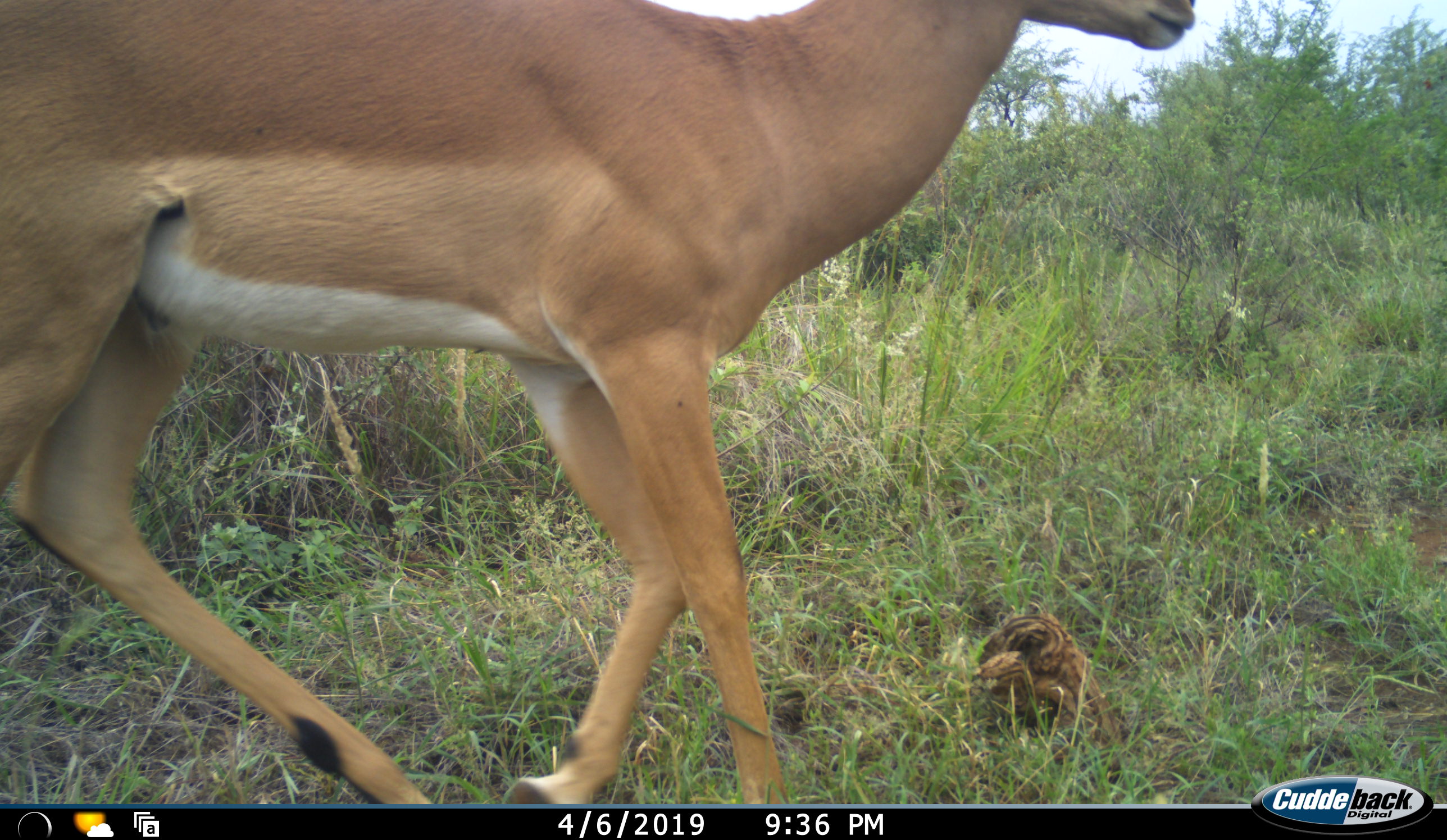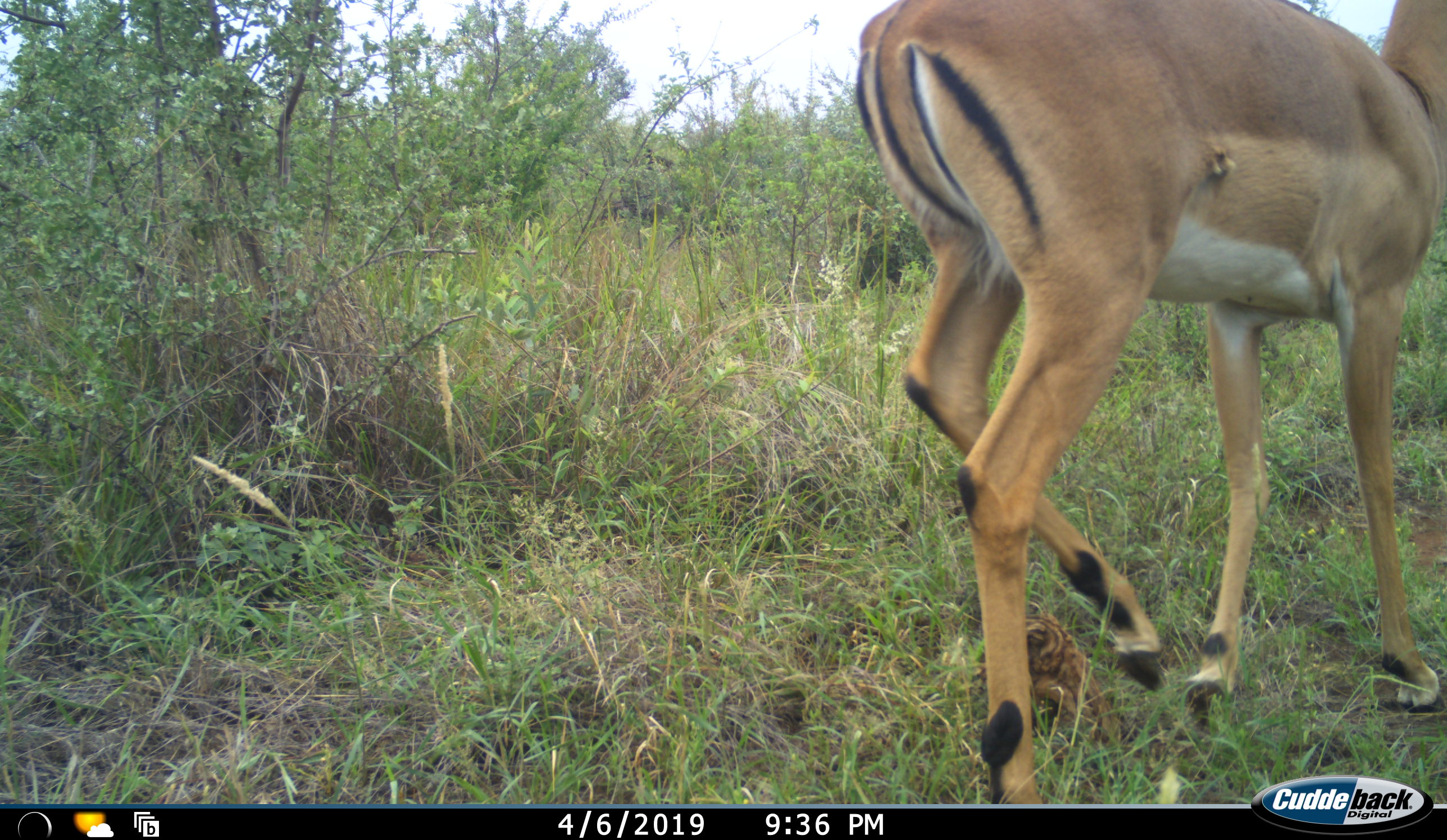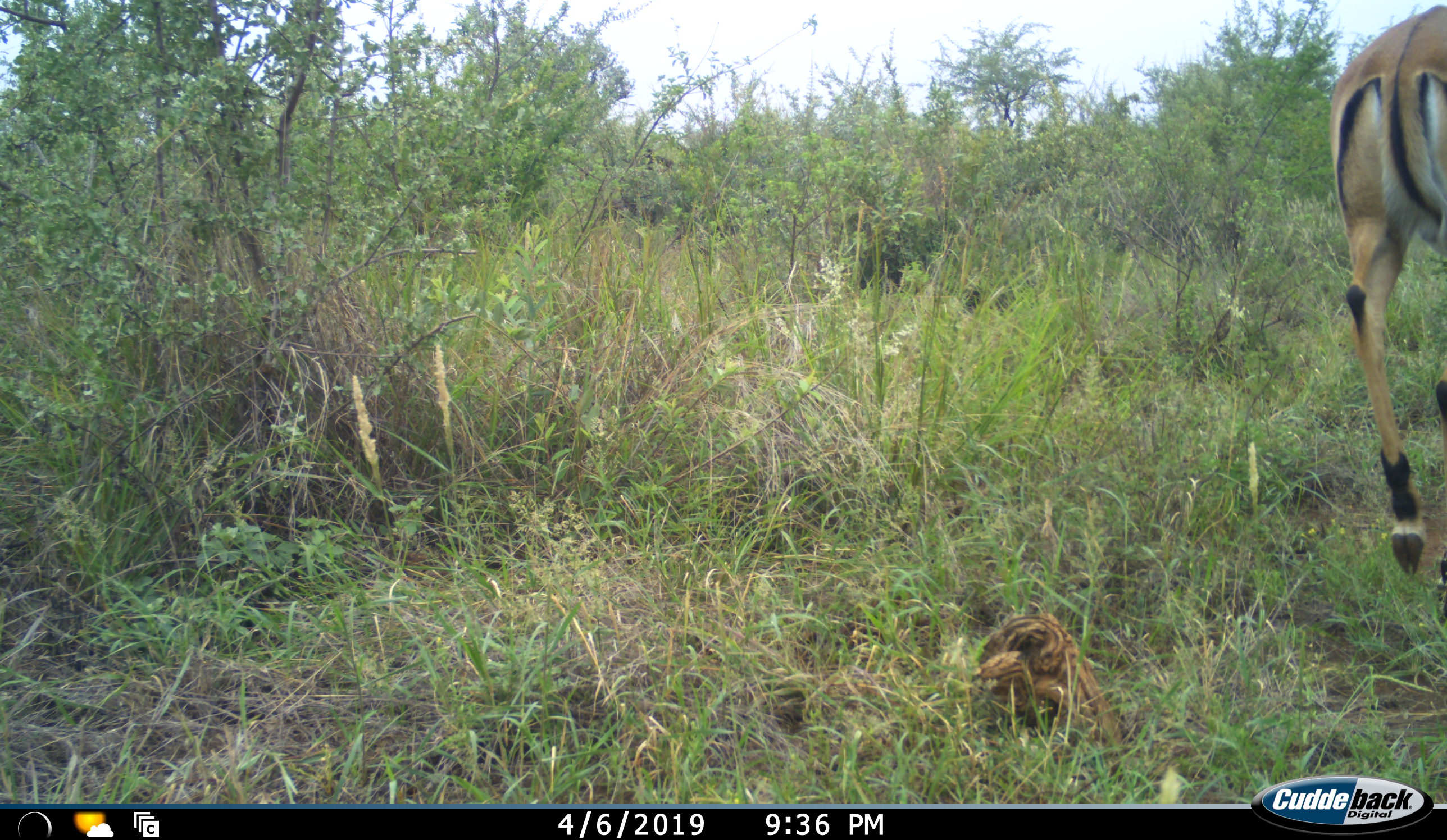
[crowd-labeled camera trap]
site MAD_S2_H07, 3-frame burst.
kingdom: Animalia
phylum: Chordata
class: Mammalia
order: Artiodactyla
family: Bovidae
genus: Aepyceros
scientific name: Aepyceros melampus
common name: impala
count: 1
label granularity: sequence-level